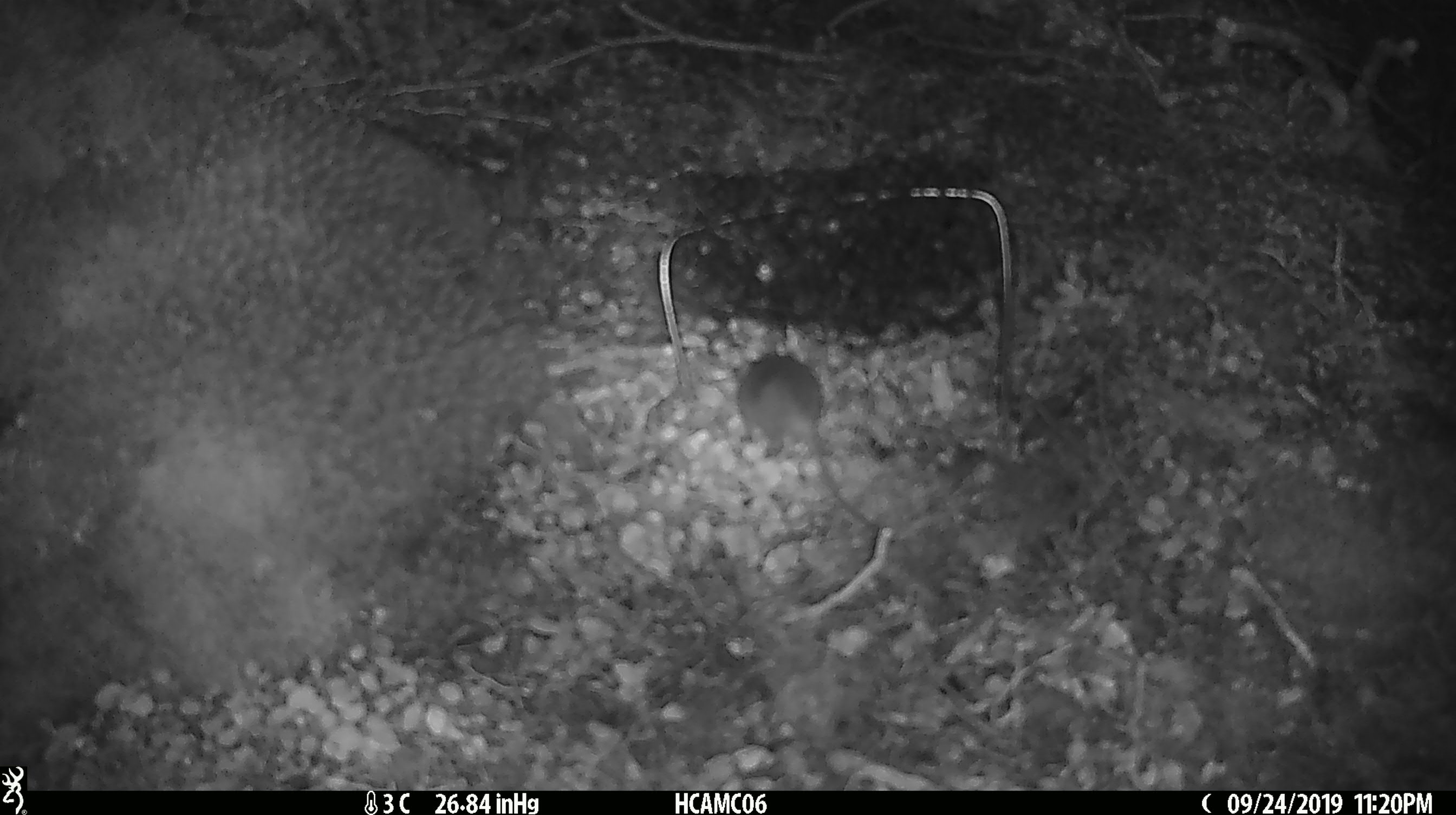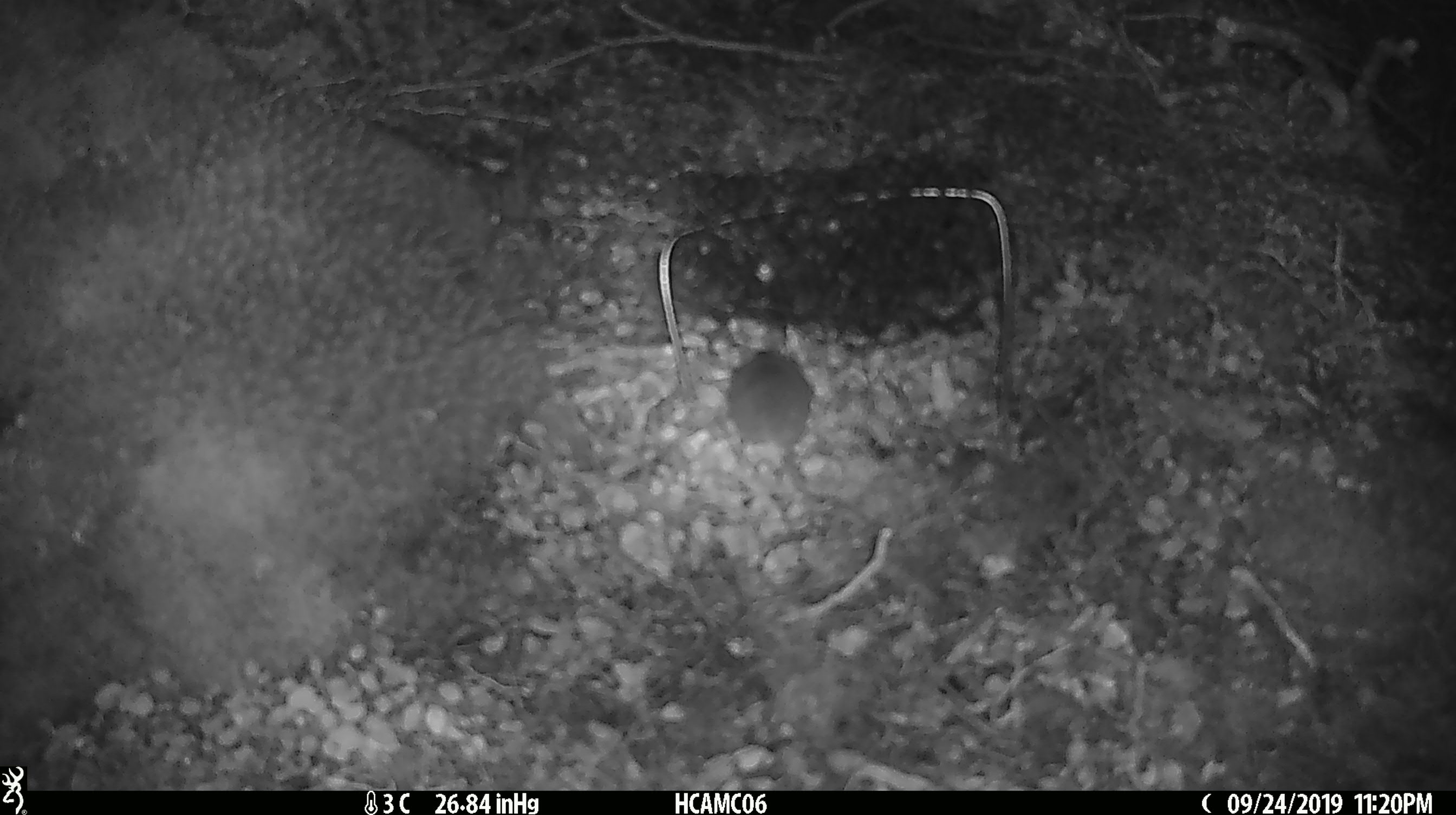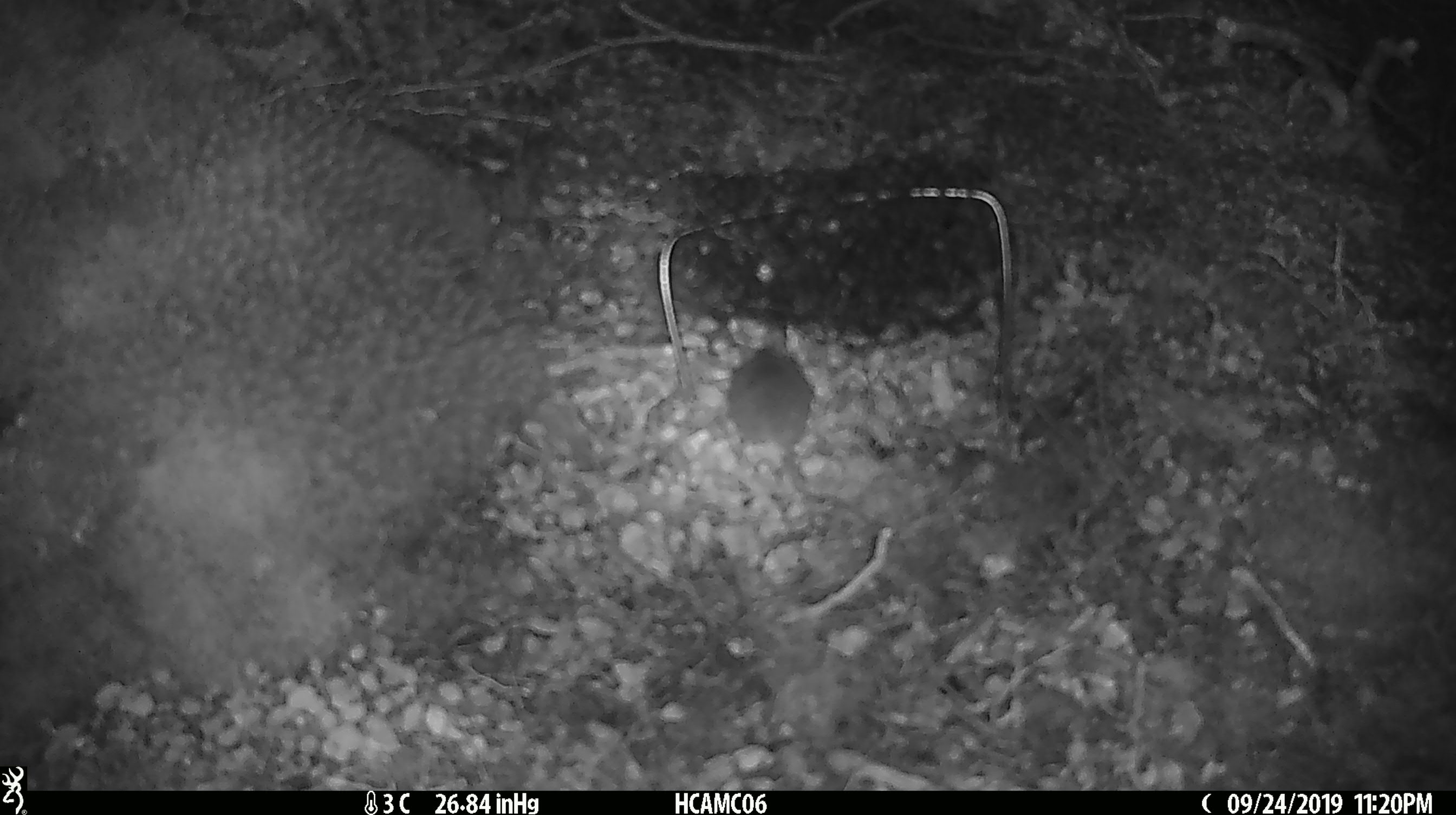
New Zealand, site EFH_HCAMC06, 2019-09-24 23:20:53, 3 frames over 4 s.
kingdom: Animalia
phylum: Chordata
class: Mammalia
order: Rodentia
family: Muridae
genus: Mus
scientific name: Mus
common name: mouse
Mouse (Mus).